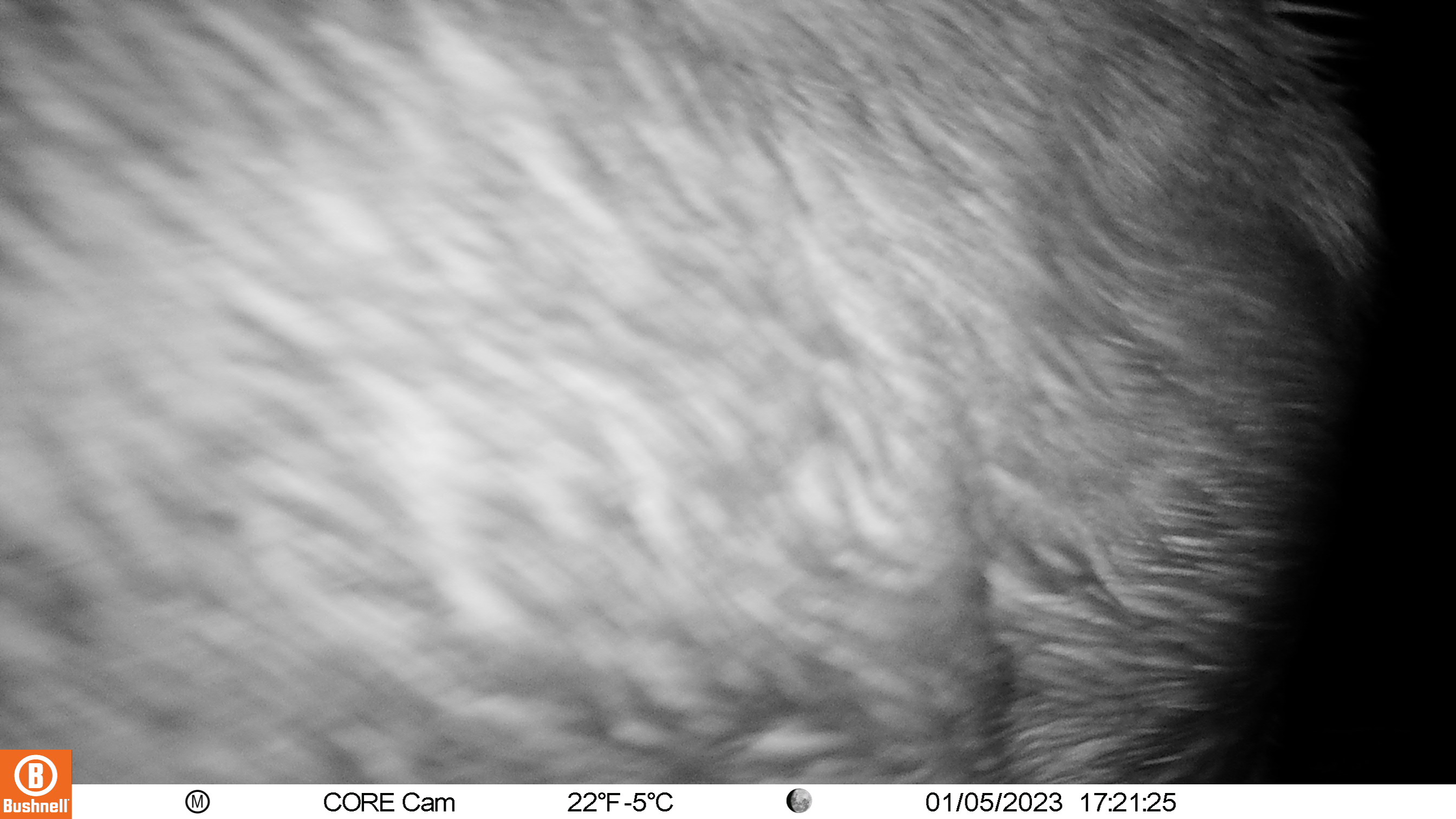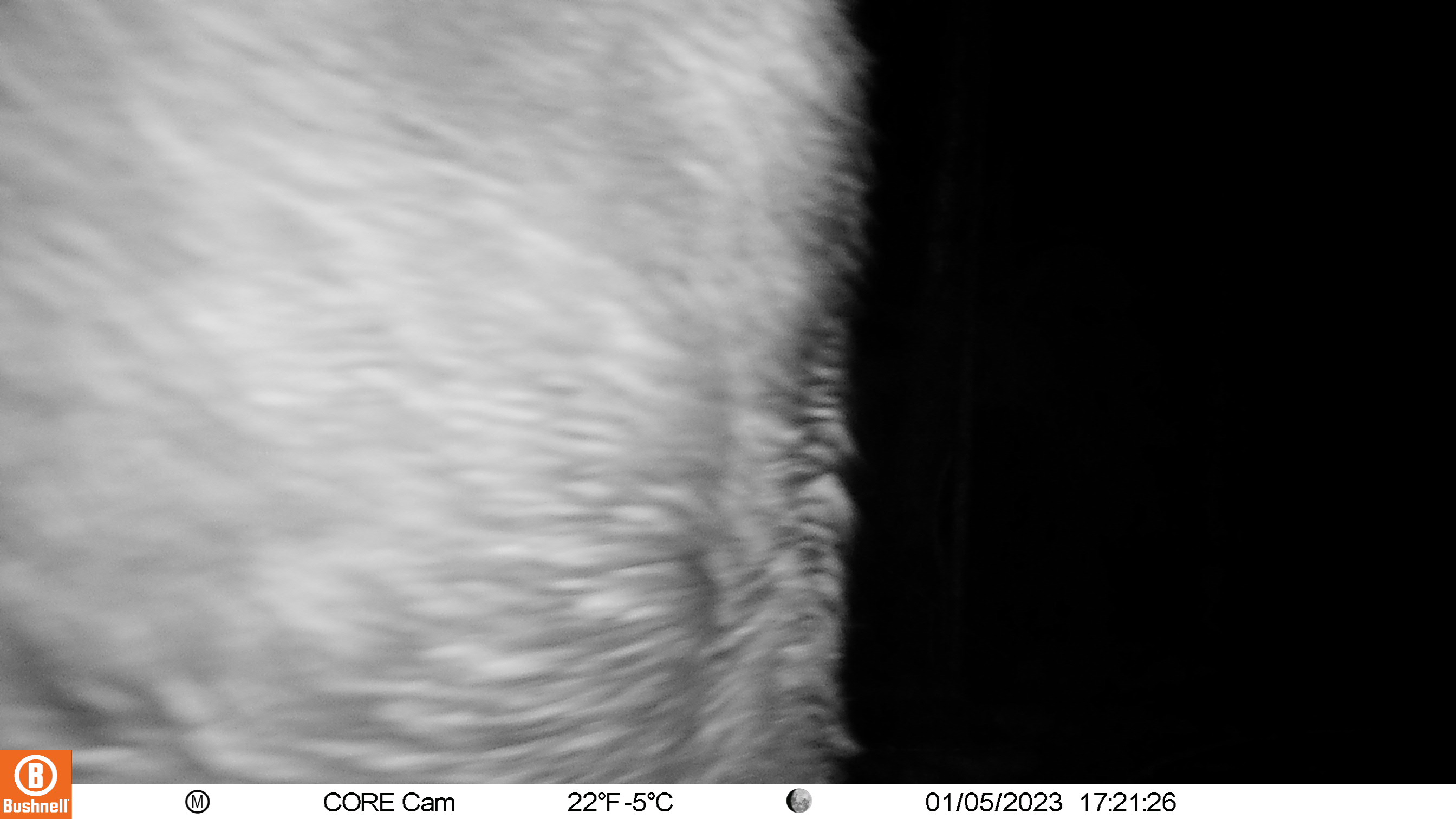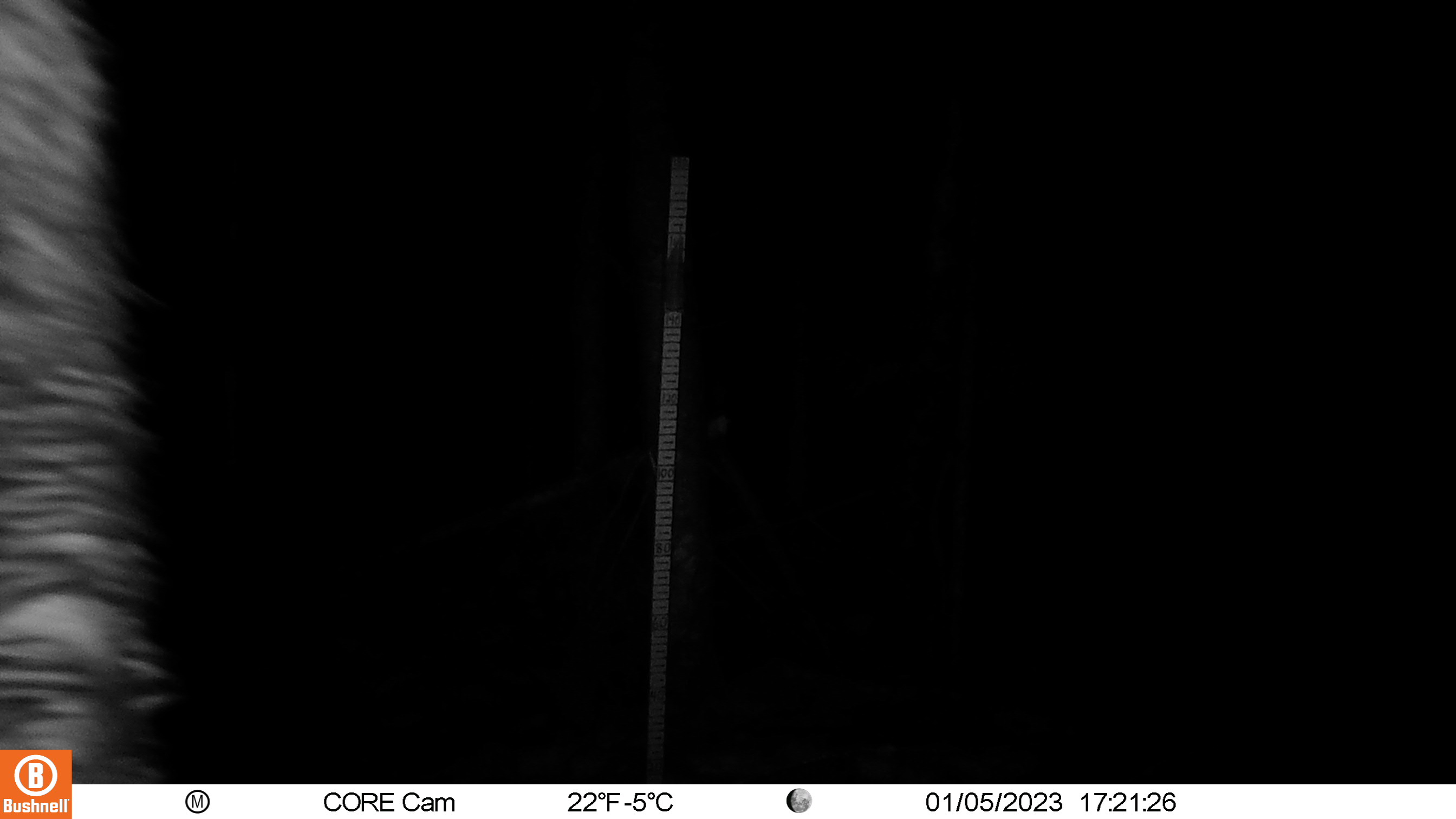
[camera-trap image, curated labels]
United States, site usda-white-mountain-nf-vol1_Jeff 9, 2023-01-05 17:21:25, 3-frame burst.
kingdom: Animalia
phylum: Chordata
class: Mammalia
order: Artiodactyla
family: Cervidae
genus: Alces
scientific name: Alces alces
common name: moose